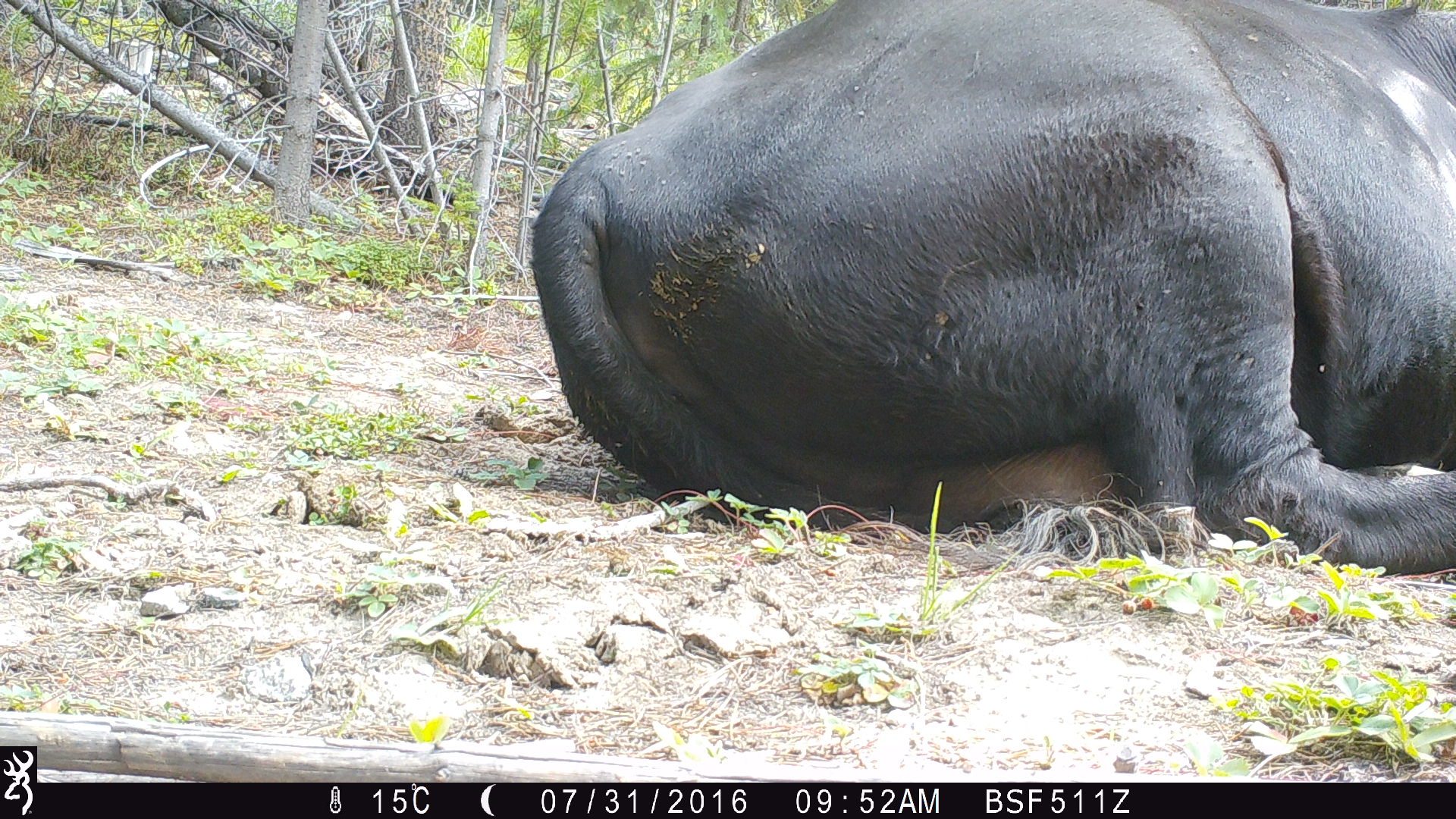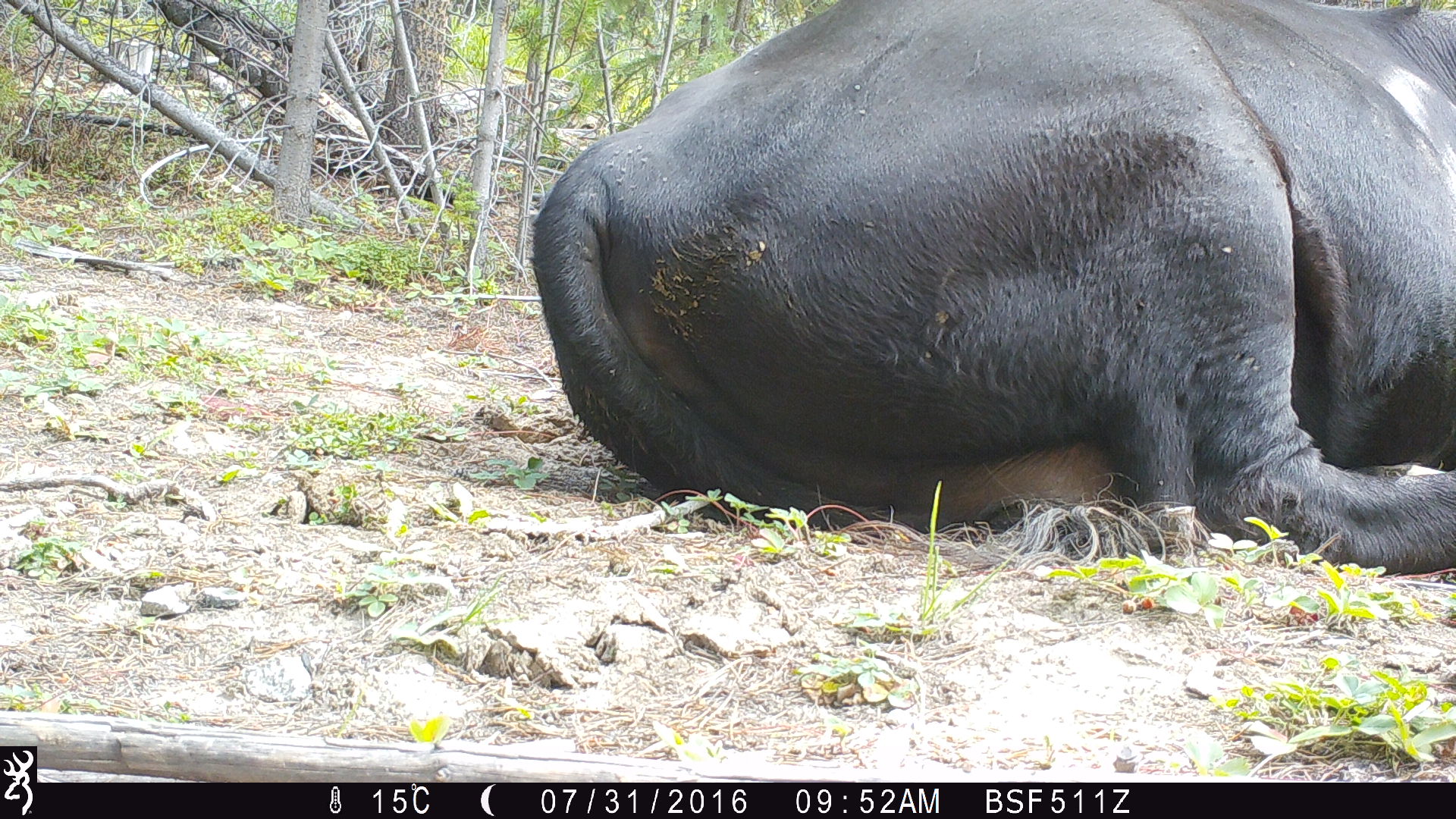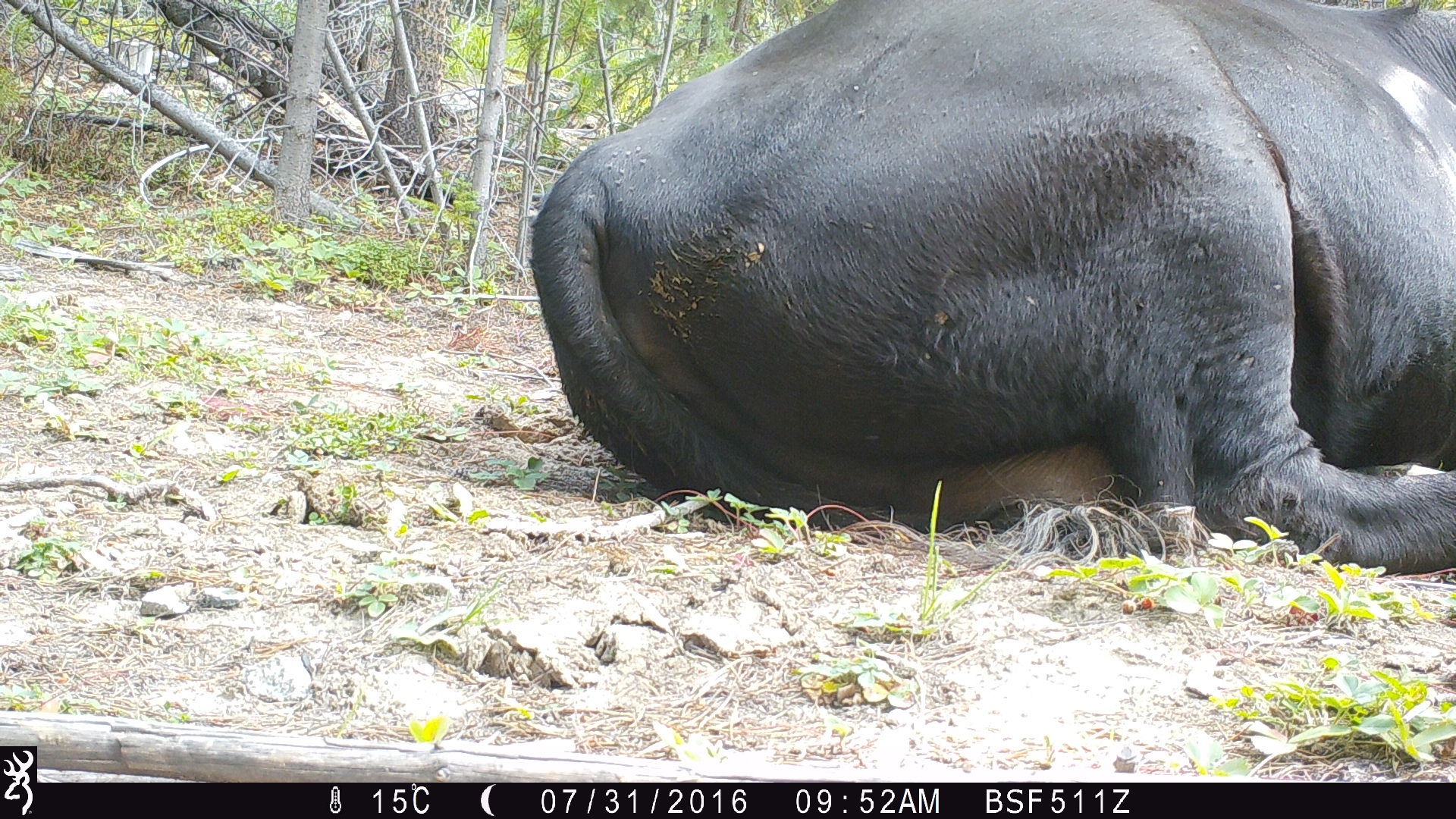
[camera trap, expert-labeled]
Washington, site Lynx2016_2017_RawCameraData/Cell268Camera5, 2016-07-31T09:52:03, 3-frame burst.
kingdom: Animalia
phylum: Chordata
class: Mammalia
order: Artiodactyla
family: Bovidae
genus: Bos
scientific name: Bos taurus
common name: domestic cattle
Domestic cattle (Bos taurus). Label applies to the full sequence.